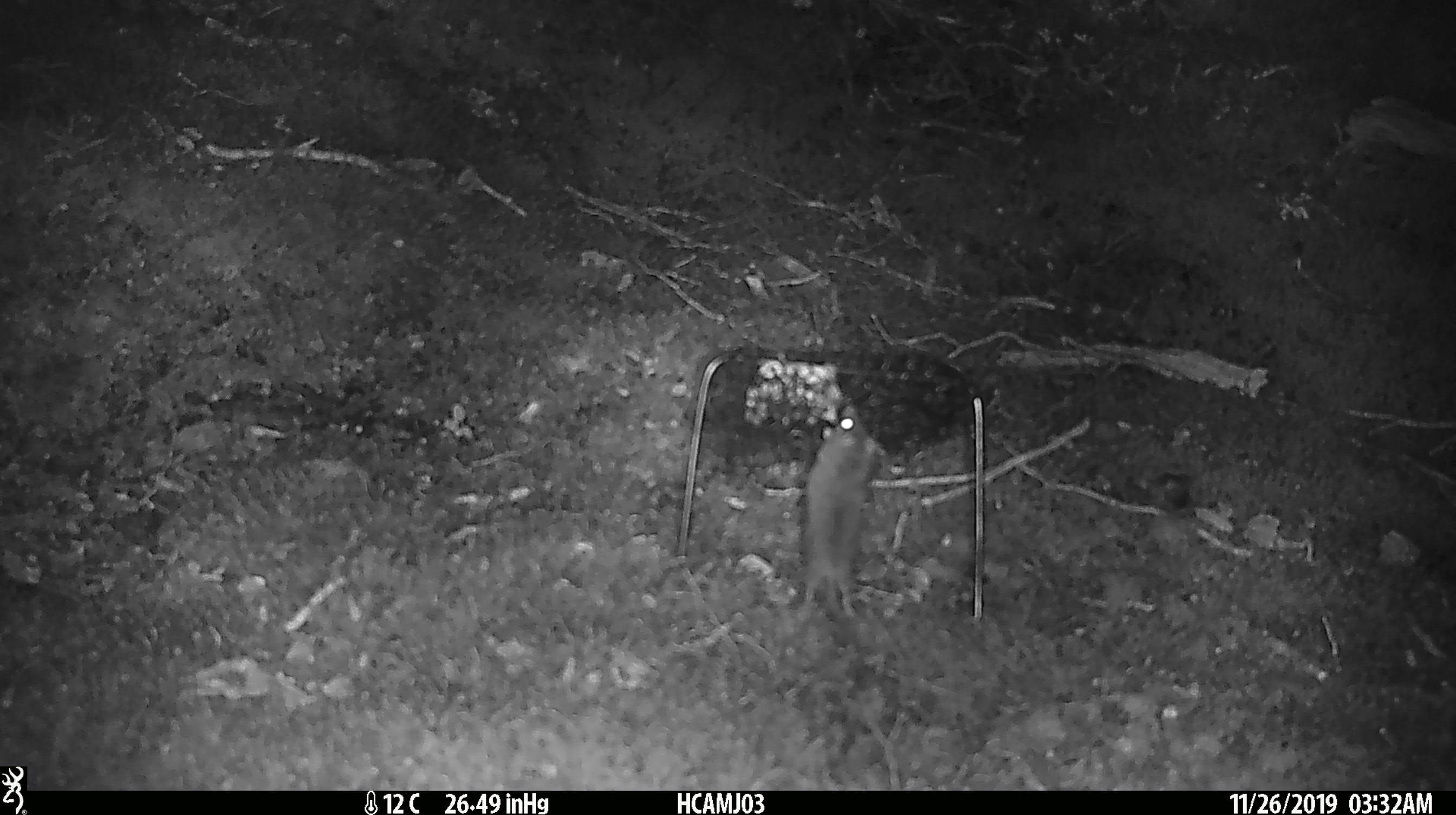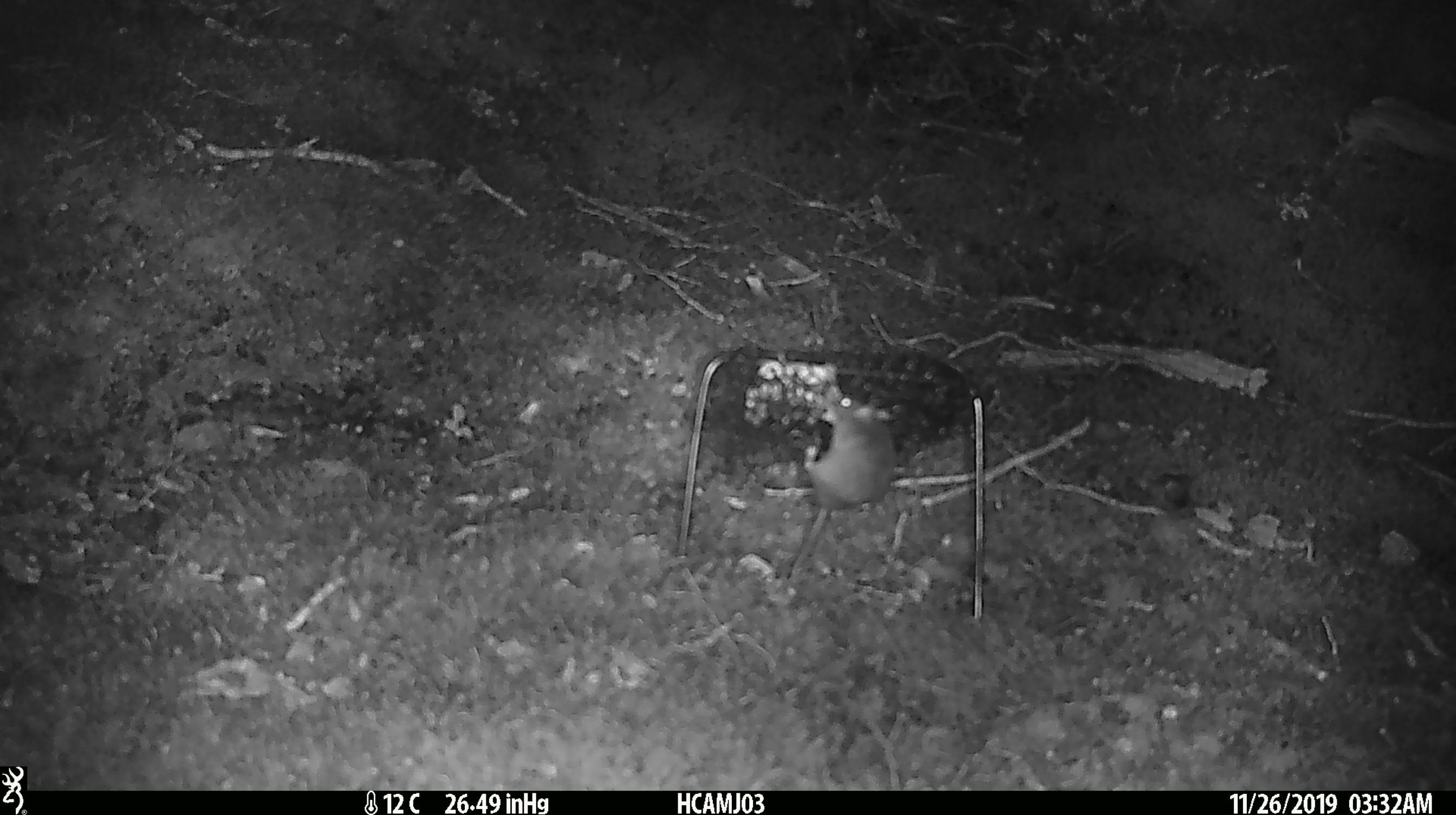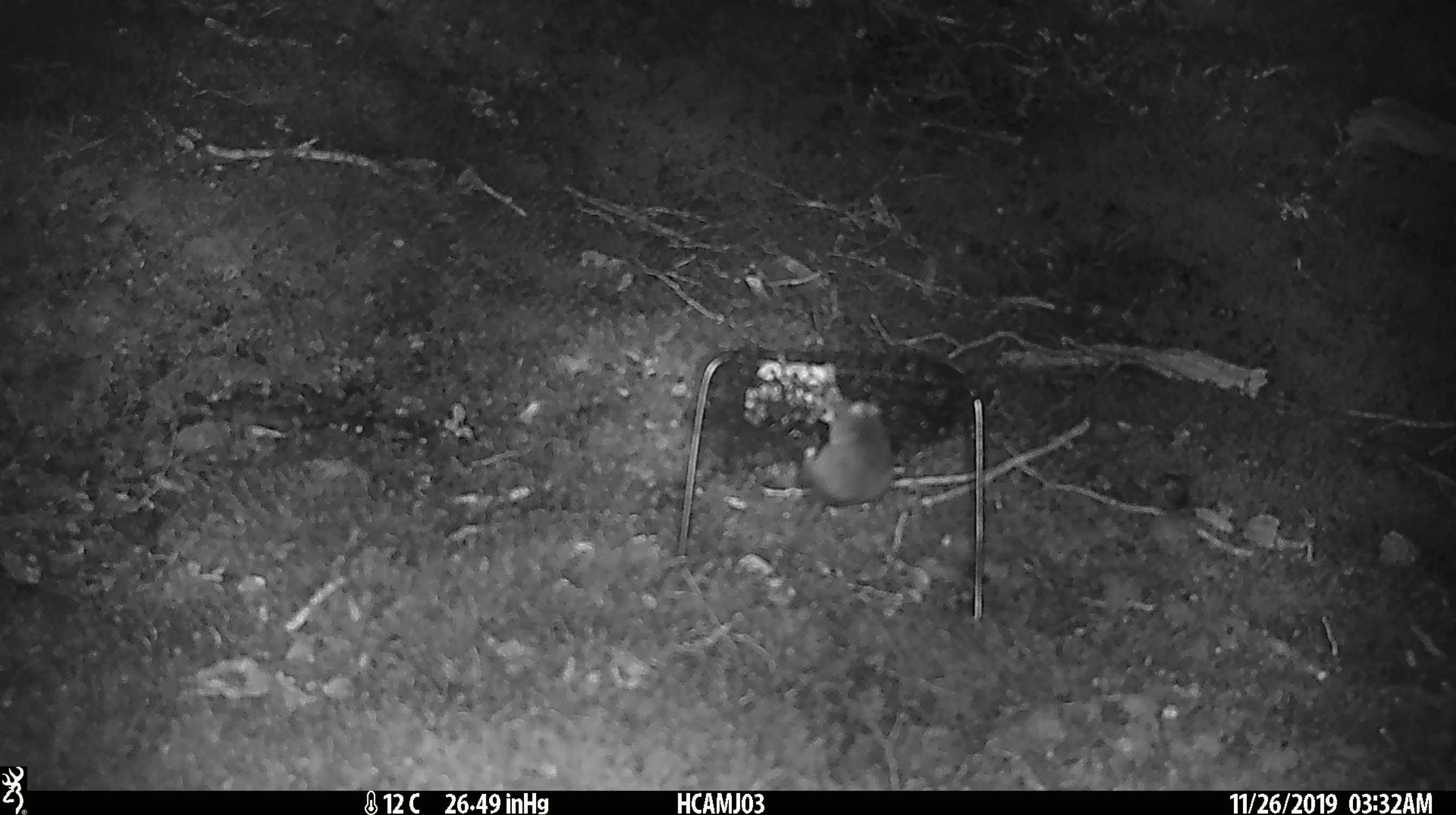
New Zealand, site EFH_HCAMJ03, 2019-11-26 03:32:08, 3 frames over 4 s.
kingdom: Animalia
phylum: Chordata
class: Mammalia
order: Rodentia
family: Muridae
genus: Mus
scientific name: Mus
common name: mouse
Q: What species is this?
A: Mouse (Mus).